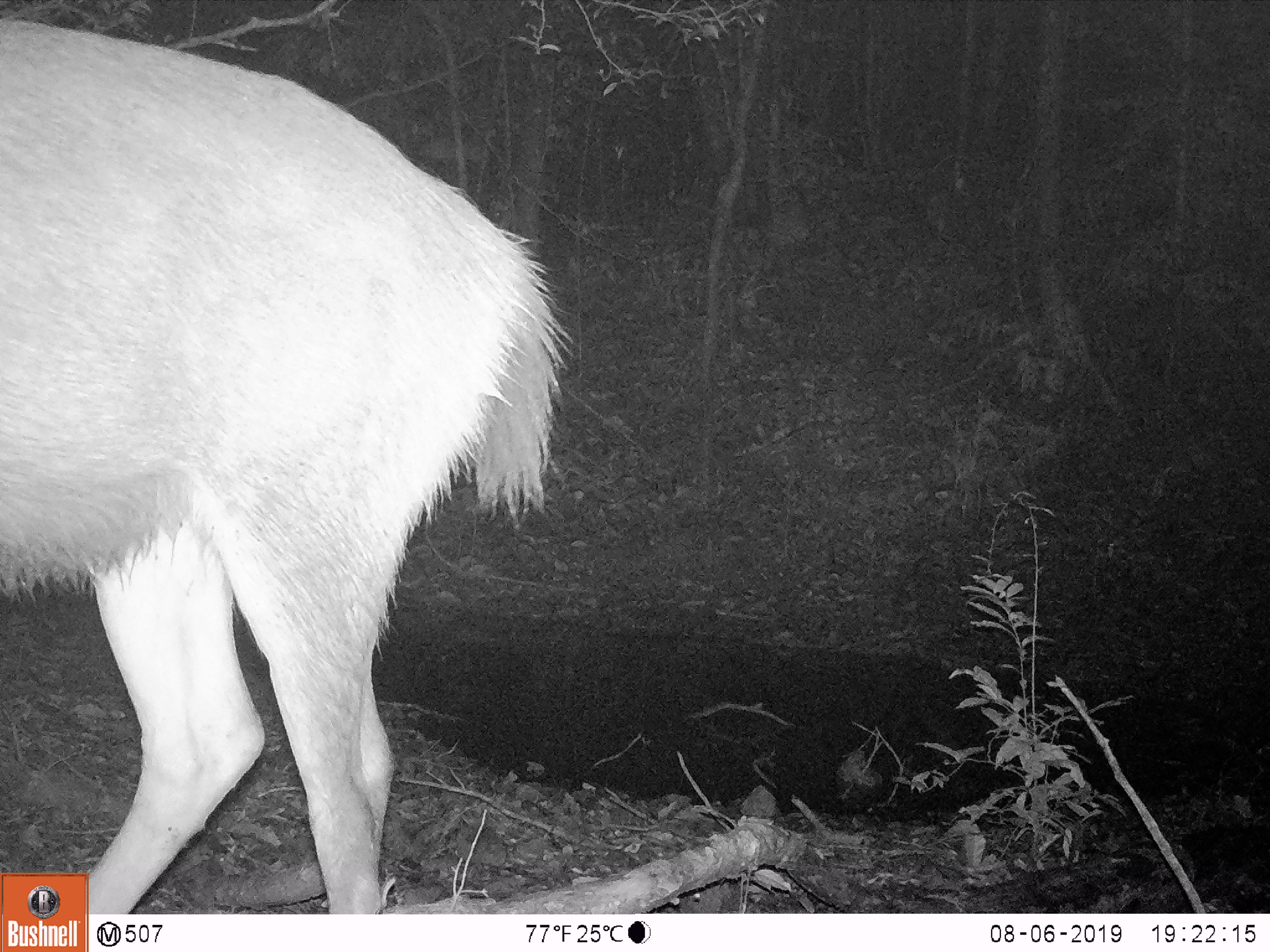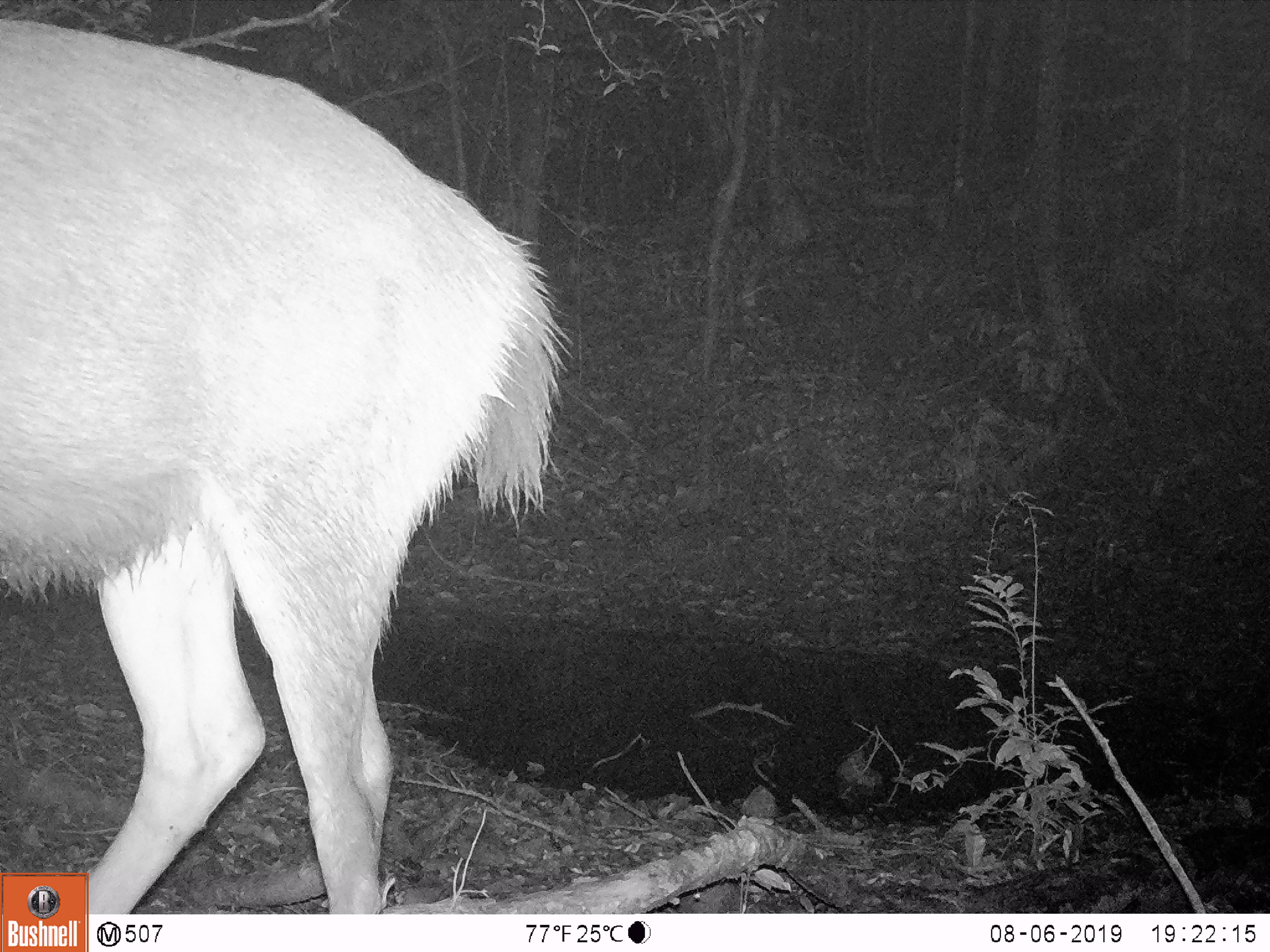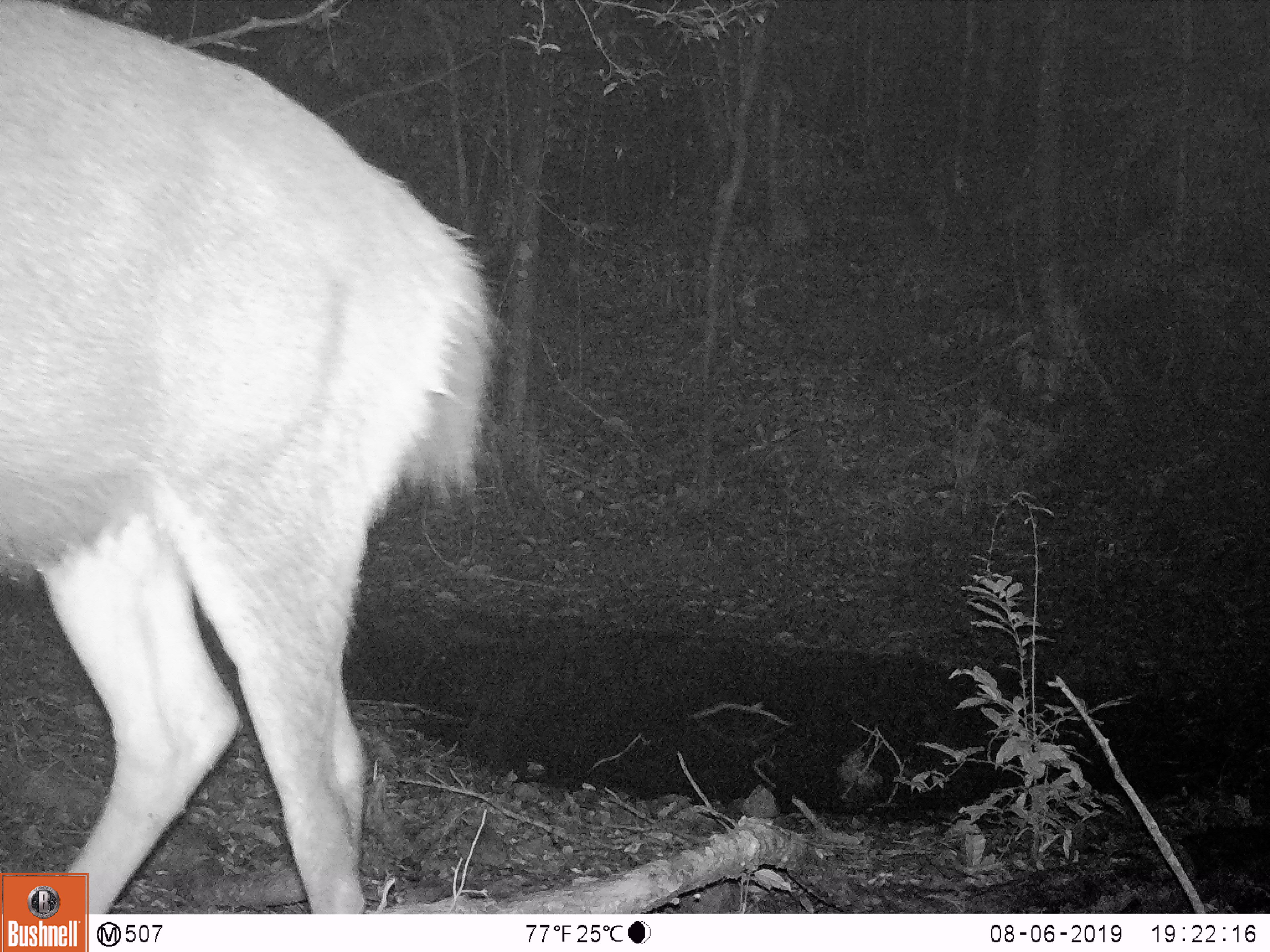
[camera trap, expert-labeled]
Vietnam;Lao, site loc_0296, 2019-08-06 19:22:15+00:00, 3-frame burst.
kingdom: Animalia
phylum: Chordata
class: Mammalia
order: Artiodactyla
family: Cervidae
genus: Rusa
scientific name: Rusa unicolor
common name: sambar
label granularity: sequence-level